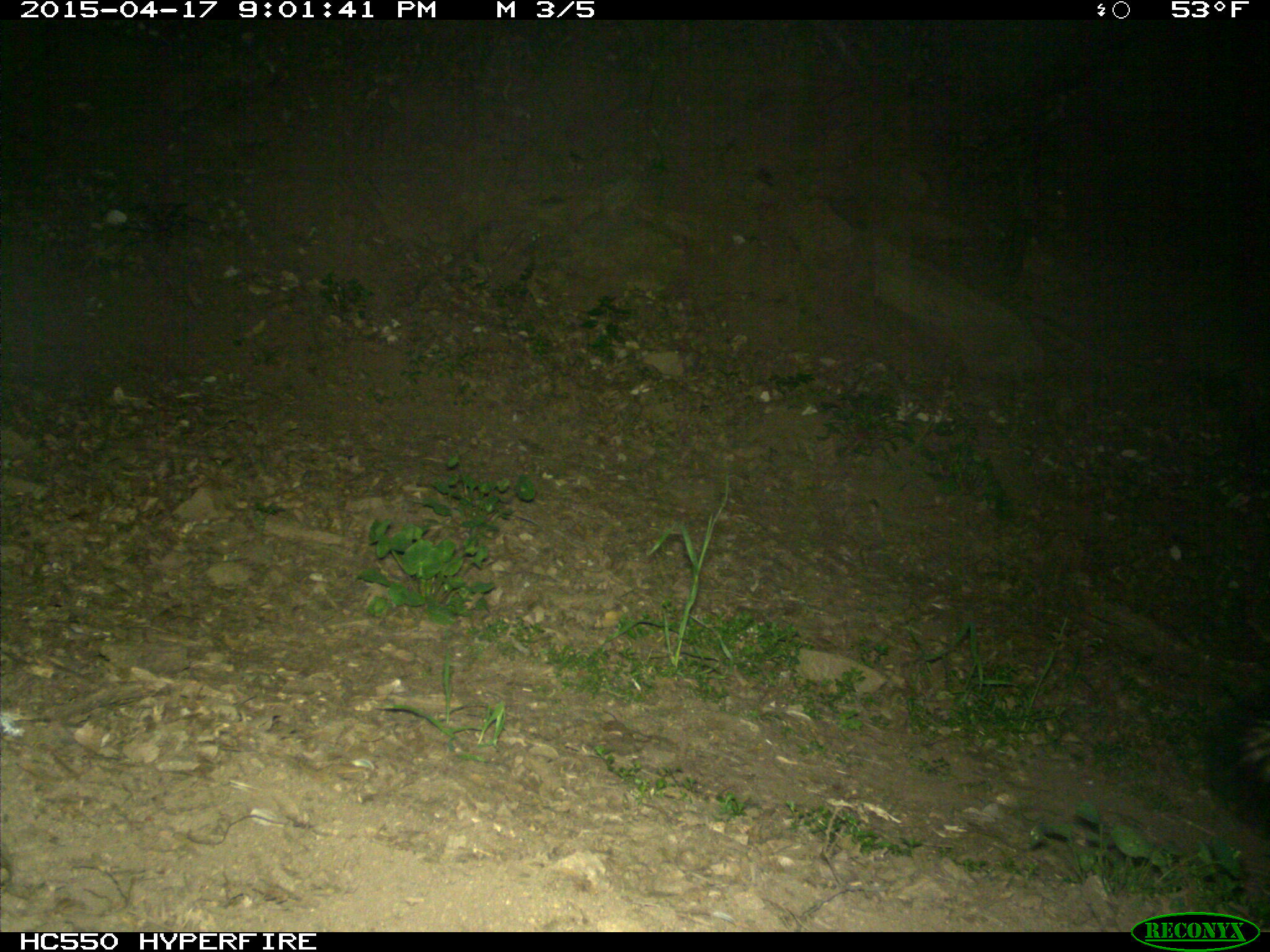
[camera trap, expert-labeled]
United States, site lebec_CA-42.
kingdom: Animalia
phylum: Chordata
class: Mammalia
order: Carnivora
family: Mephitidae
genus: Mephitis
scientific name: Mephitis mephitis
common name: striped skunk